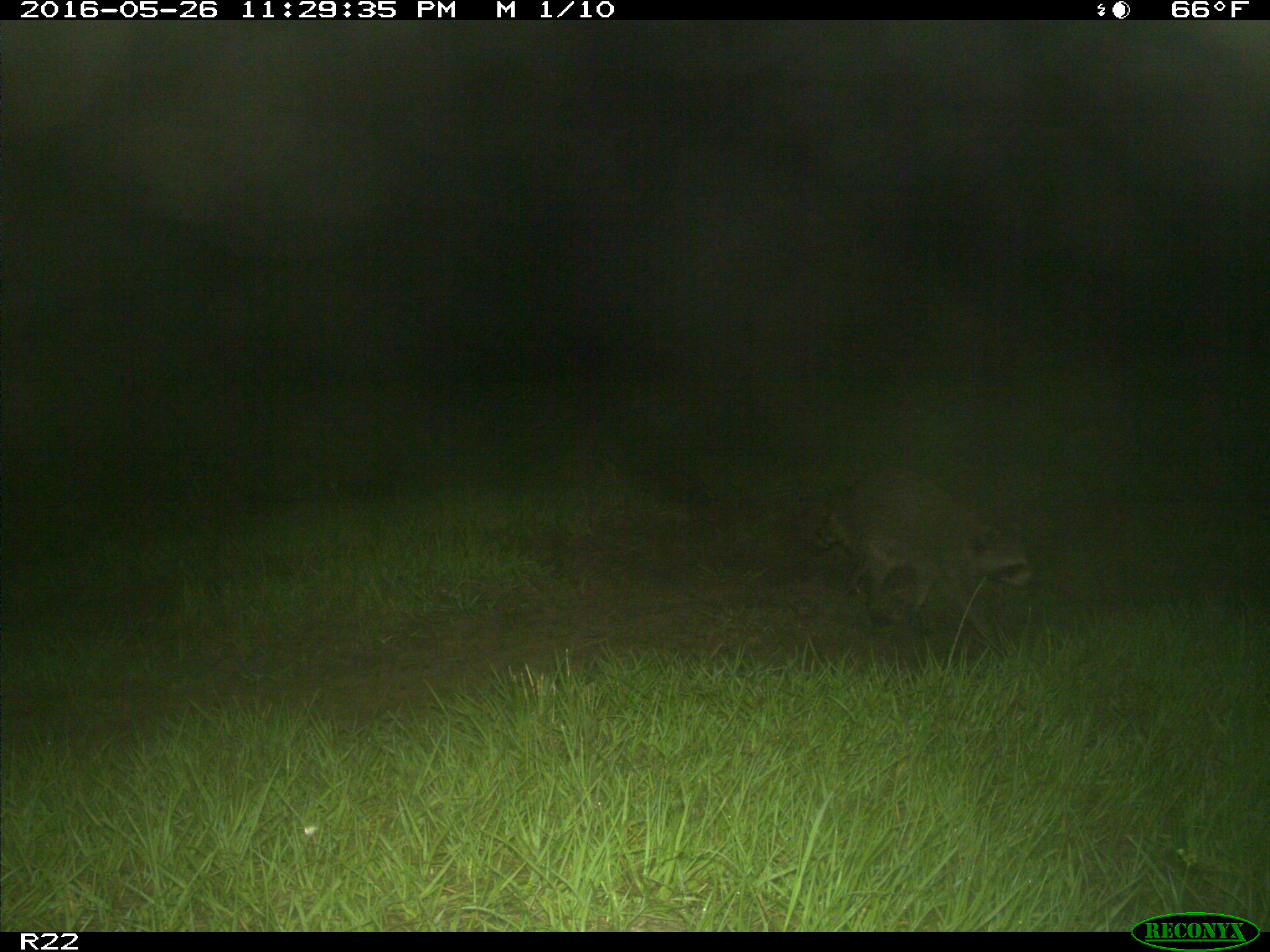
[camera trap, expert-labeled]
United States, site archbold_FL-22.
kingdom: Animalia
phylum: Chordata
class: Mammalia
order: Carnivora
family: Procyonidae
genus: Procyon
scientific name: Procyon lotor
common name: common raccoon